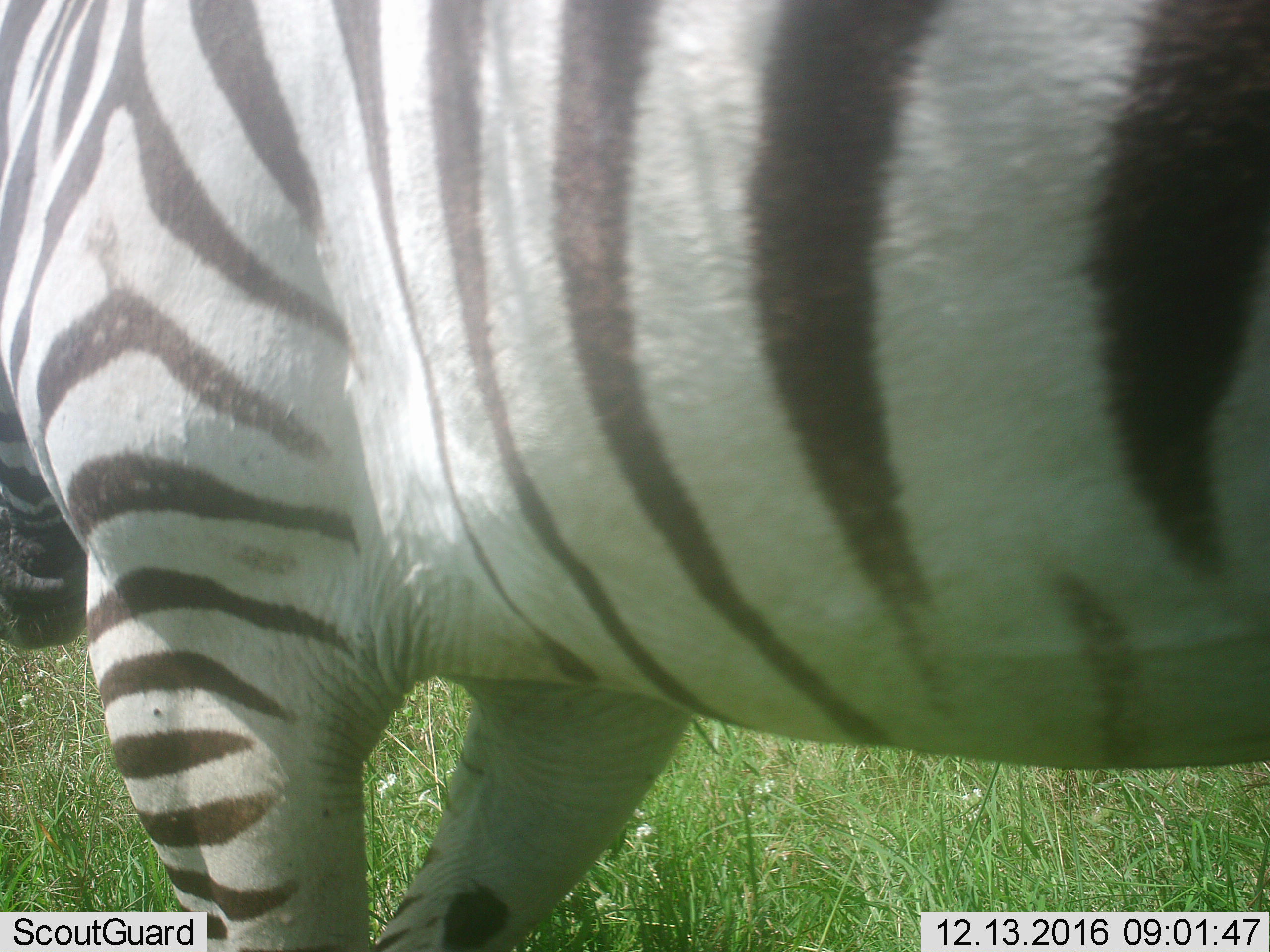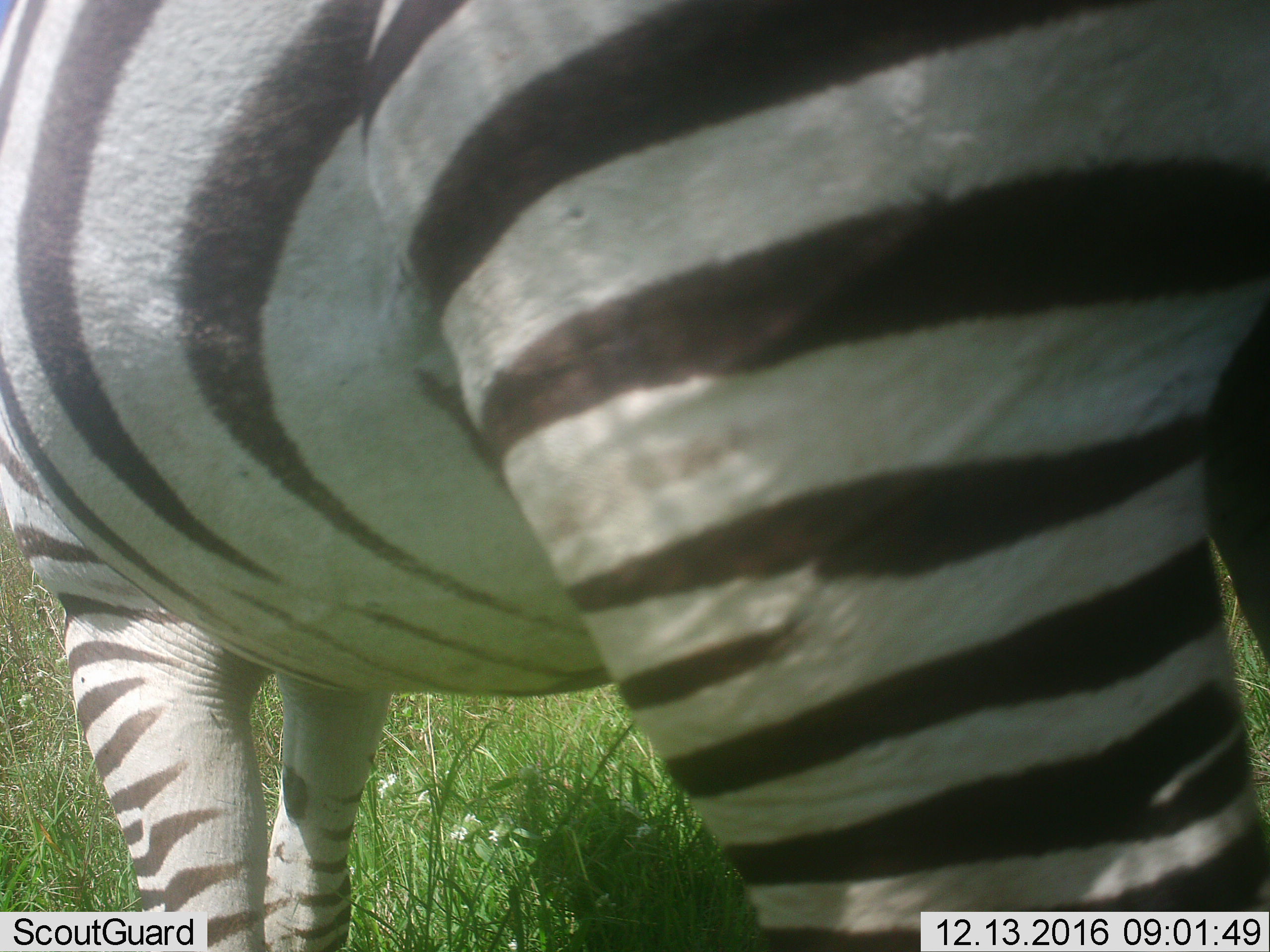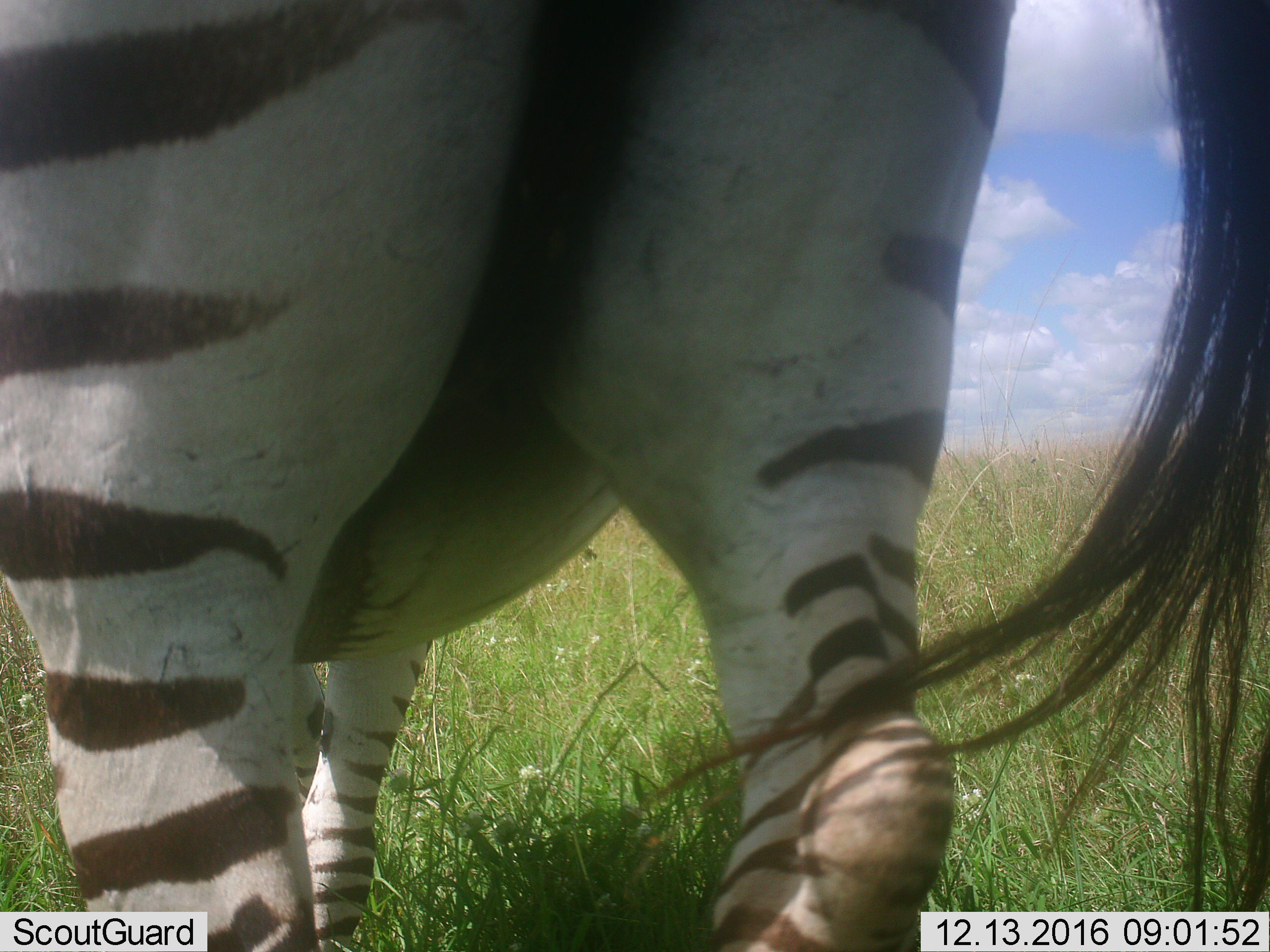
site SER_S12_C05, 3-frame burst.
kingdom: Animalia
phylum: Chordata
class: Mammalia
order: Perissodactyla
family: Equidae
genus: Equus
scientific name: Equus quagga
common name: plains zebra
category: zebraplains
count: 1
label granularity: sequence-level